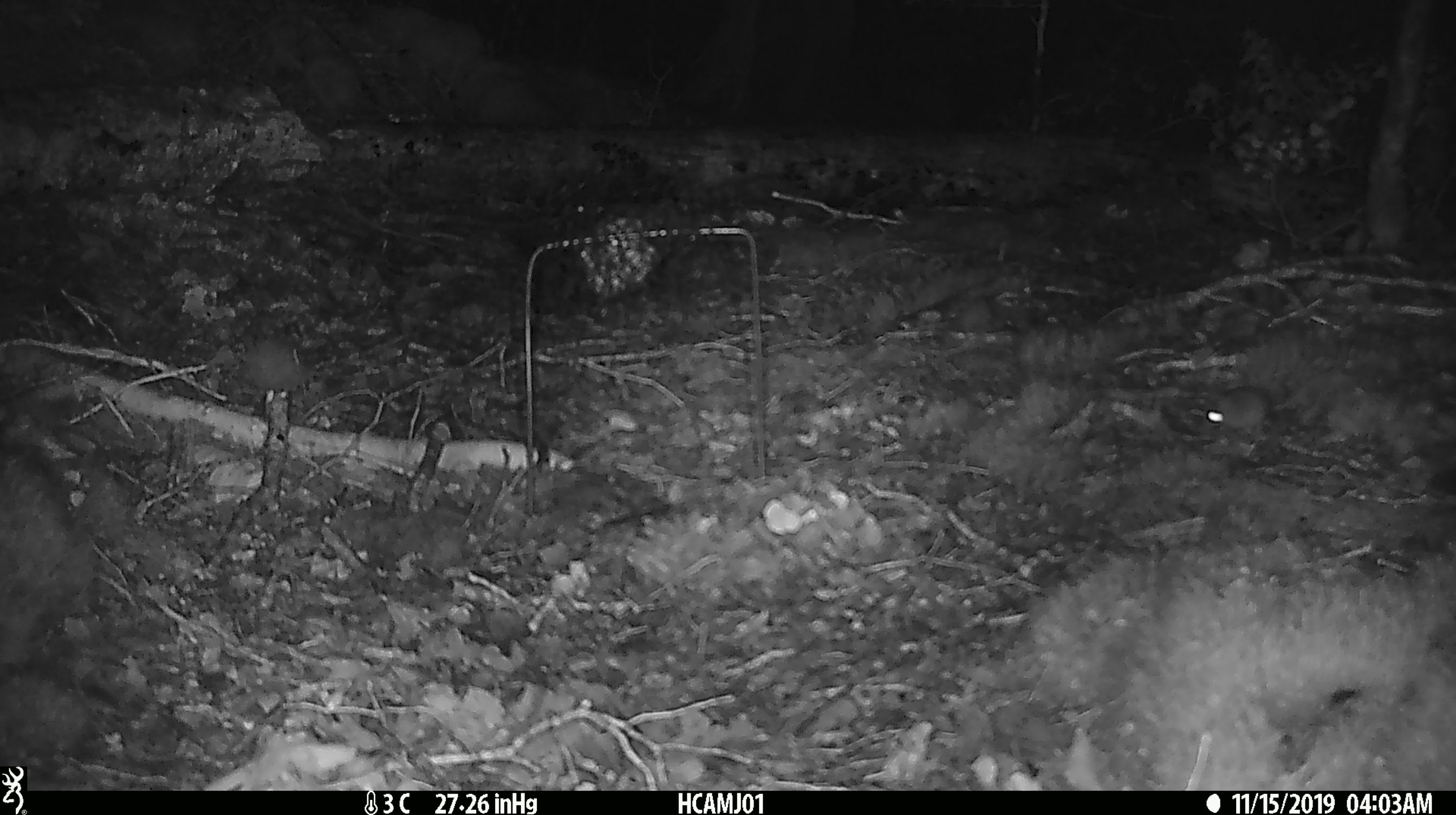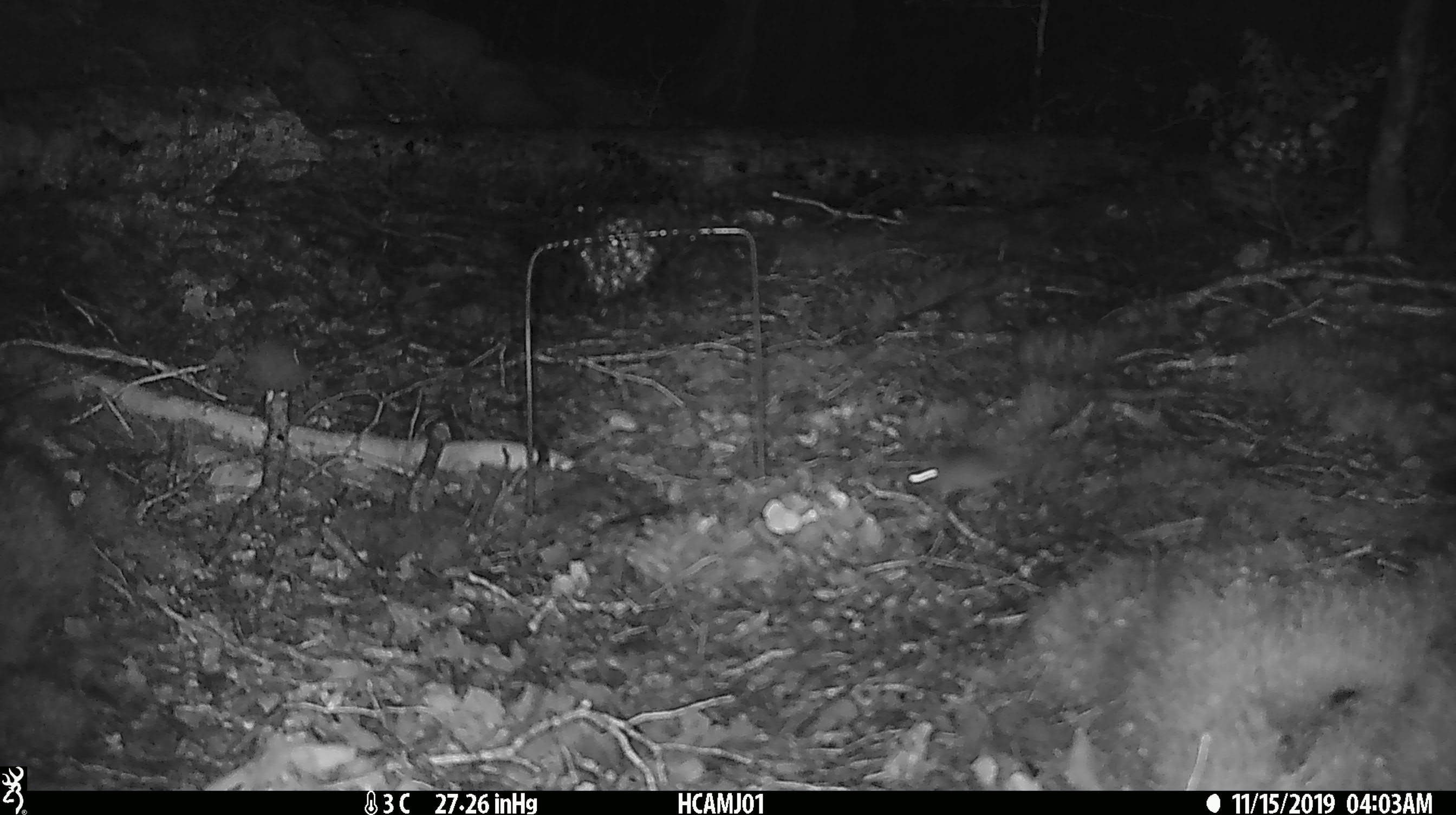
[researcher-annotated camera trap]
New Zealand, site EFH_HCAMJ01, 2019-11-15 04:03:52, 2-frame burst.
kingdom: Animalia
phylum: Chordata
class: Mammalia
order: Rodentia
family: Muridae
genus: Mus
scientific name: Mus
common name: mouse